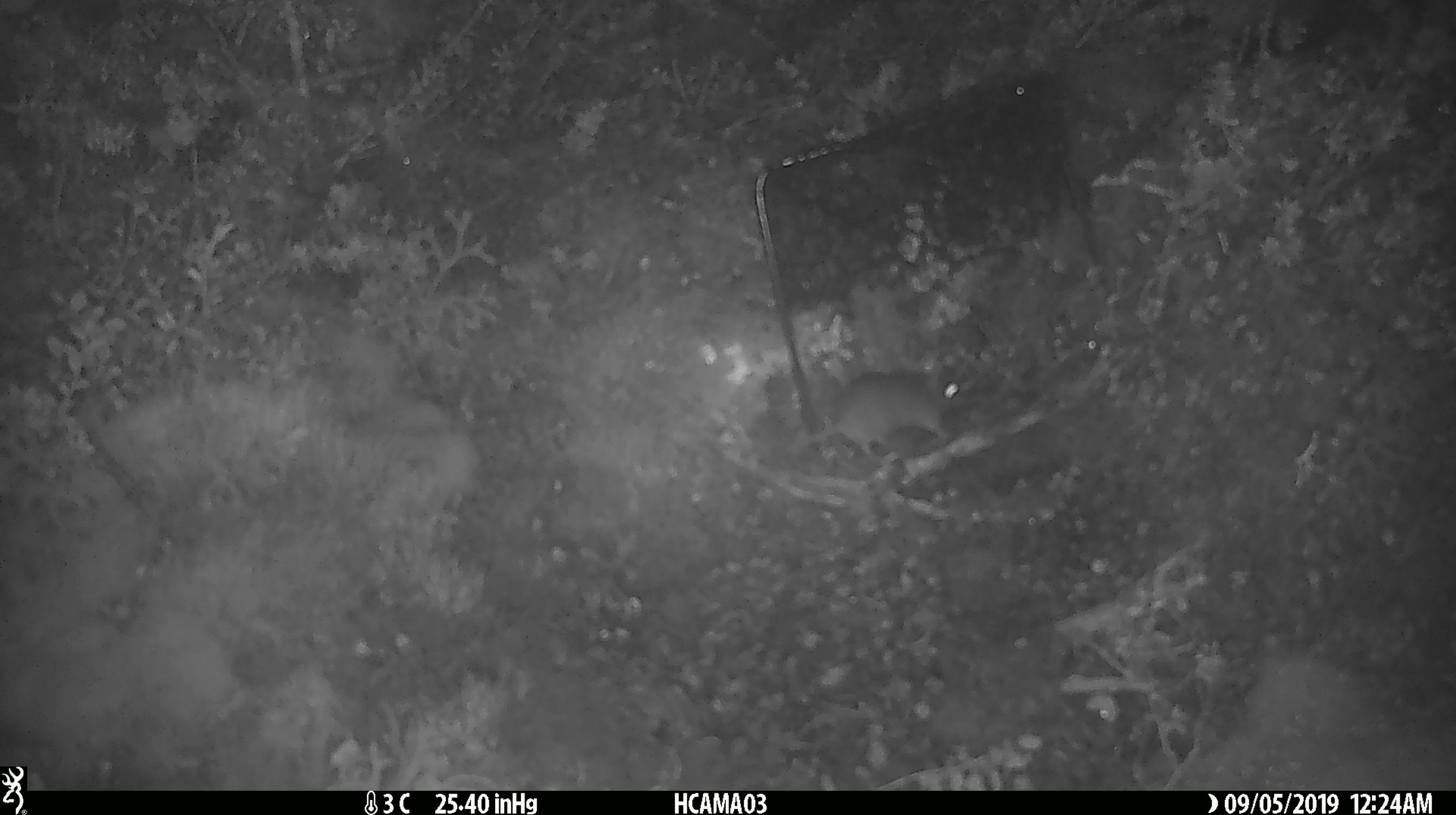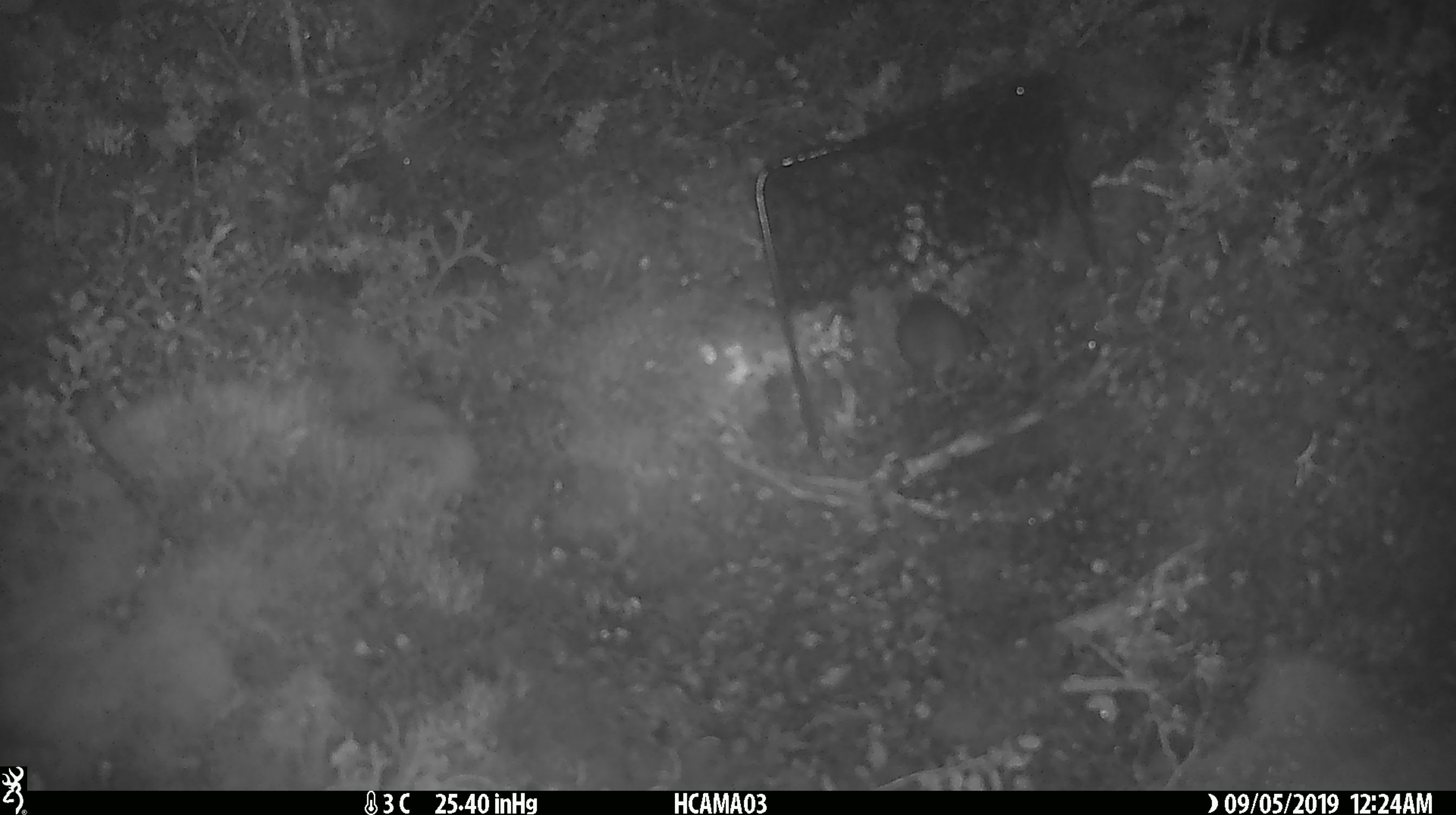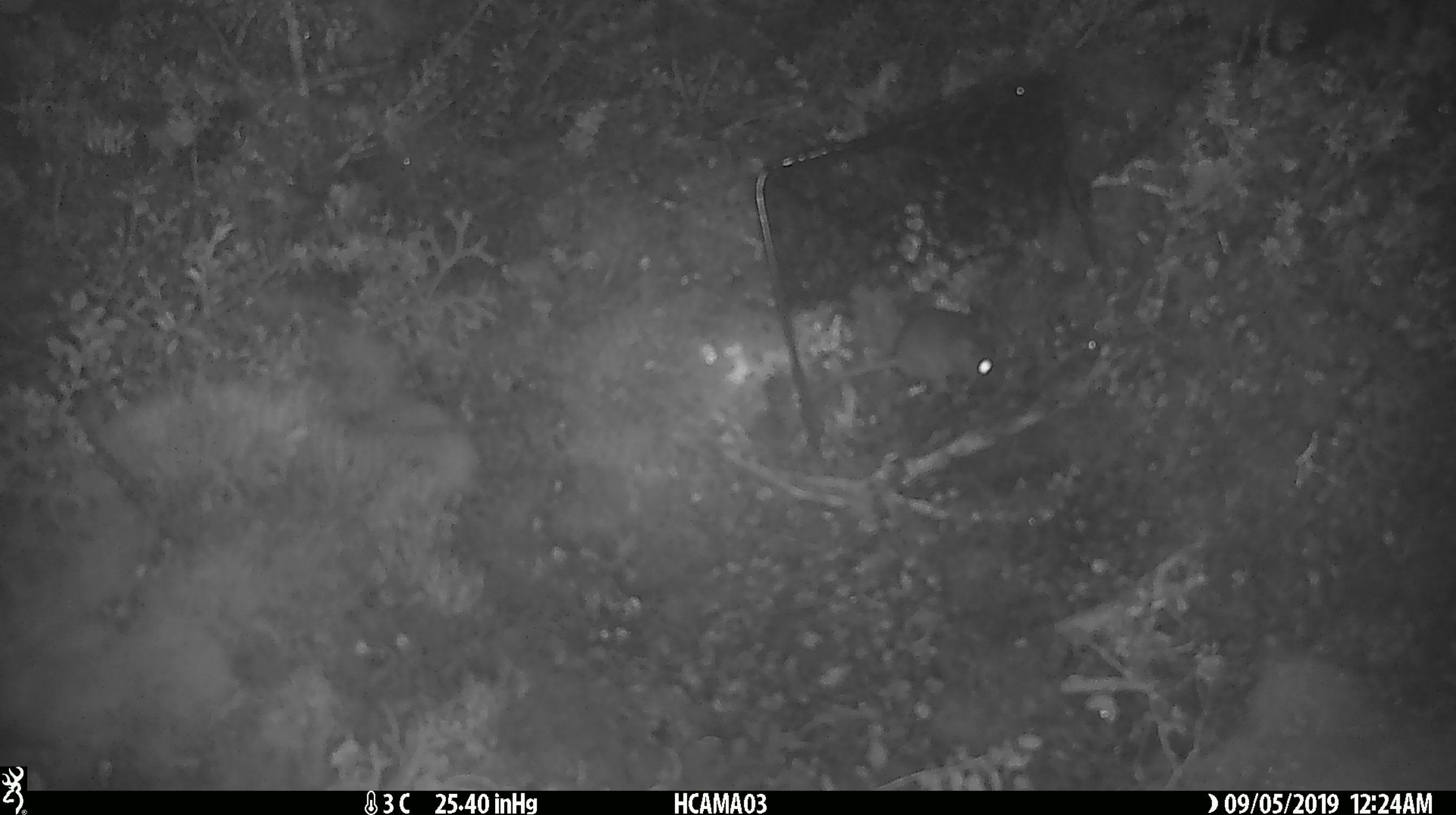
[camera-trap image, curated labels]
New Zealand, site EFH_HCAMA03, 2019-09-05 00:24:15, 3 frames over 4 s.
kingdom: Animalia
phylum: Chordata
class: Mammalia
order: Rodentia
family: Muridae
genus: Mus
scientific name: Mus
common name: mouse